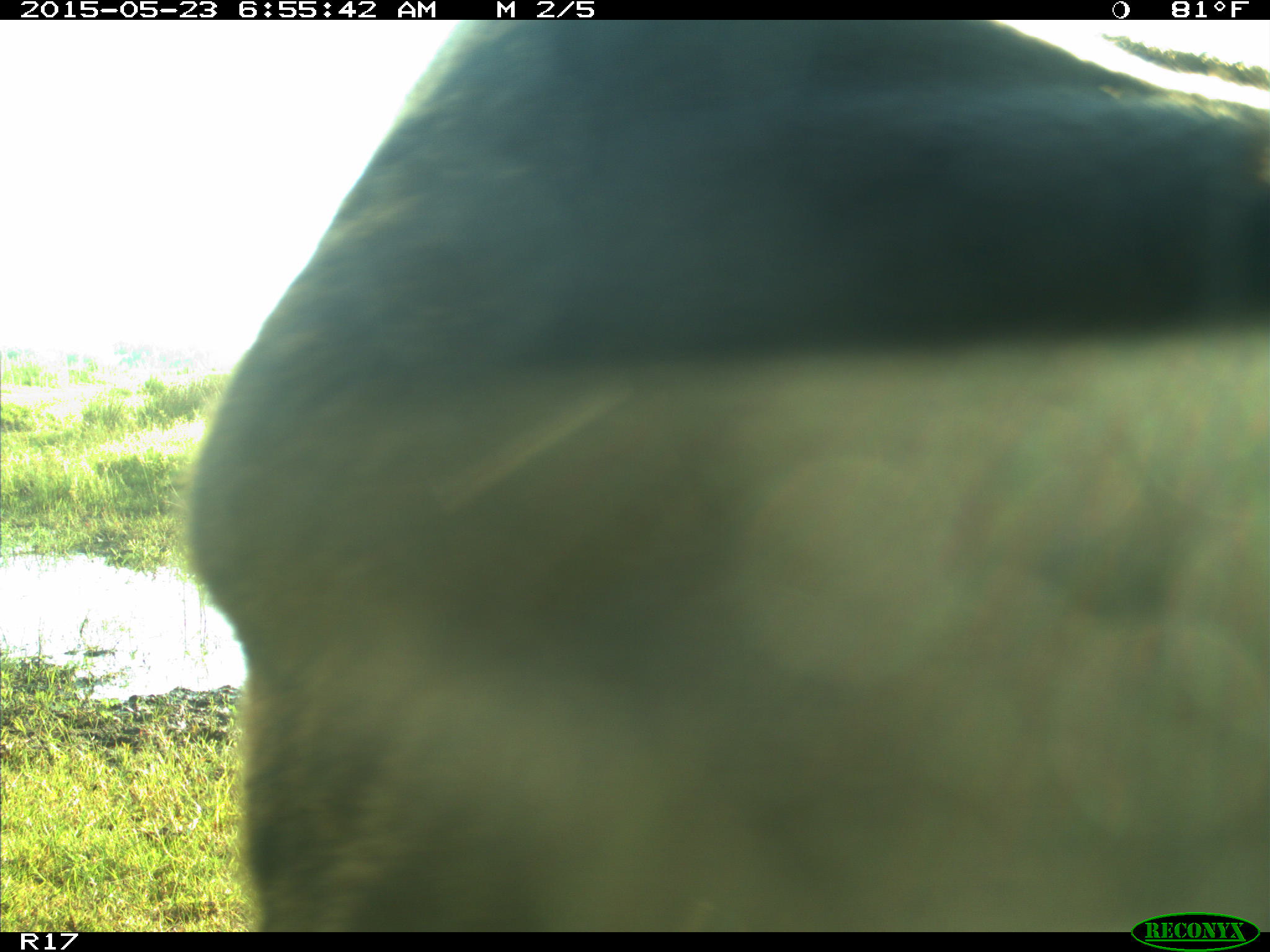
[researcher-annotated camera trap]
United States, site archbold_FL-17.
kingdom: Animalia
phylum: Chordata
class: Mammalia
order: Artiodactyla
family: Bovidae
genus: Bos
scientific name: Bos taurus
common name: domestic cow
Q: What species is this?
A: Bos taurus (domestic cow).